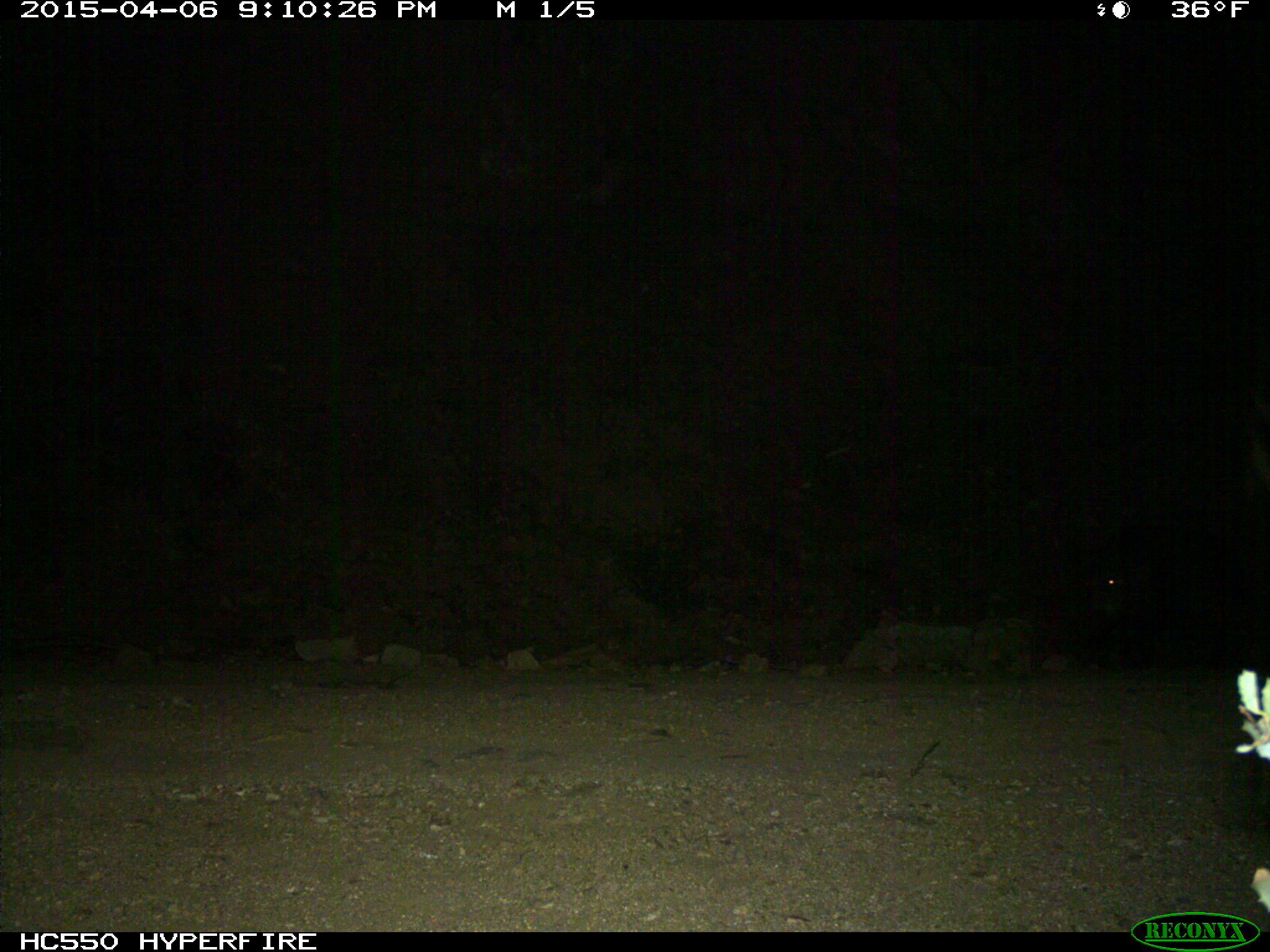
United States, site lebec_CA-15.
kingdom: Animalia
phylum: Chordata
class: Mammalia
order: Artiodactyla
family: Suidae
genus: Sus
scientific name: Sus scrofa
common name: wild boar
Sus scrofa (wild boar).